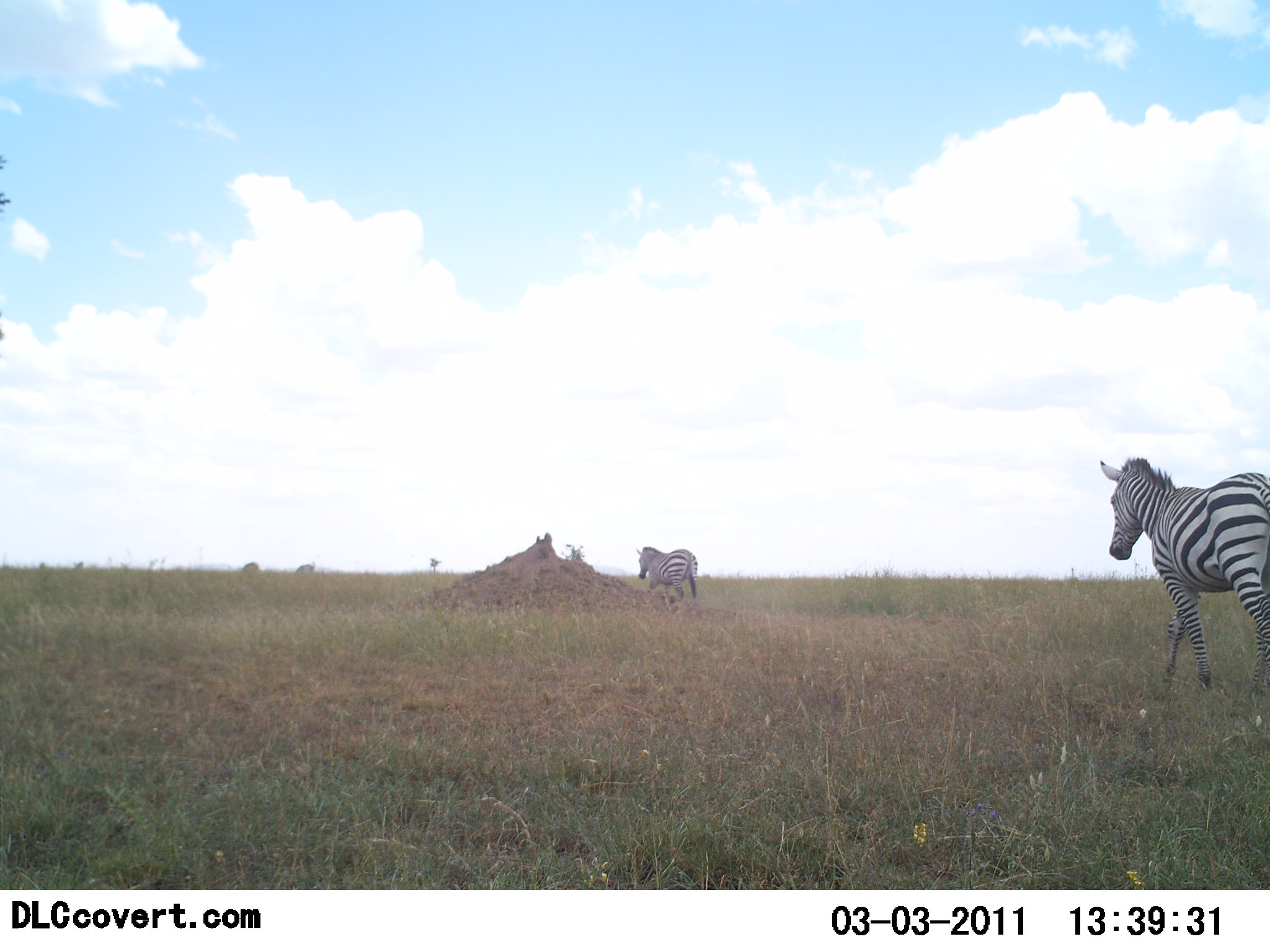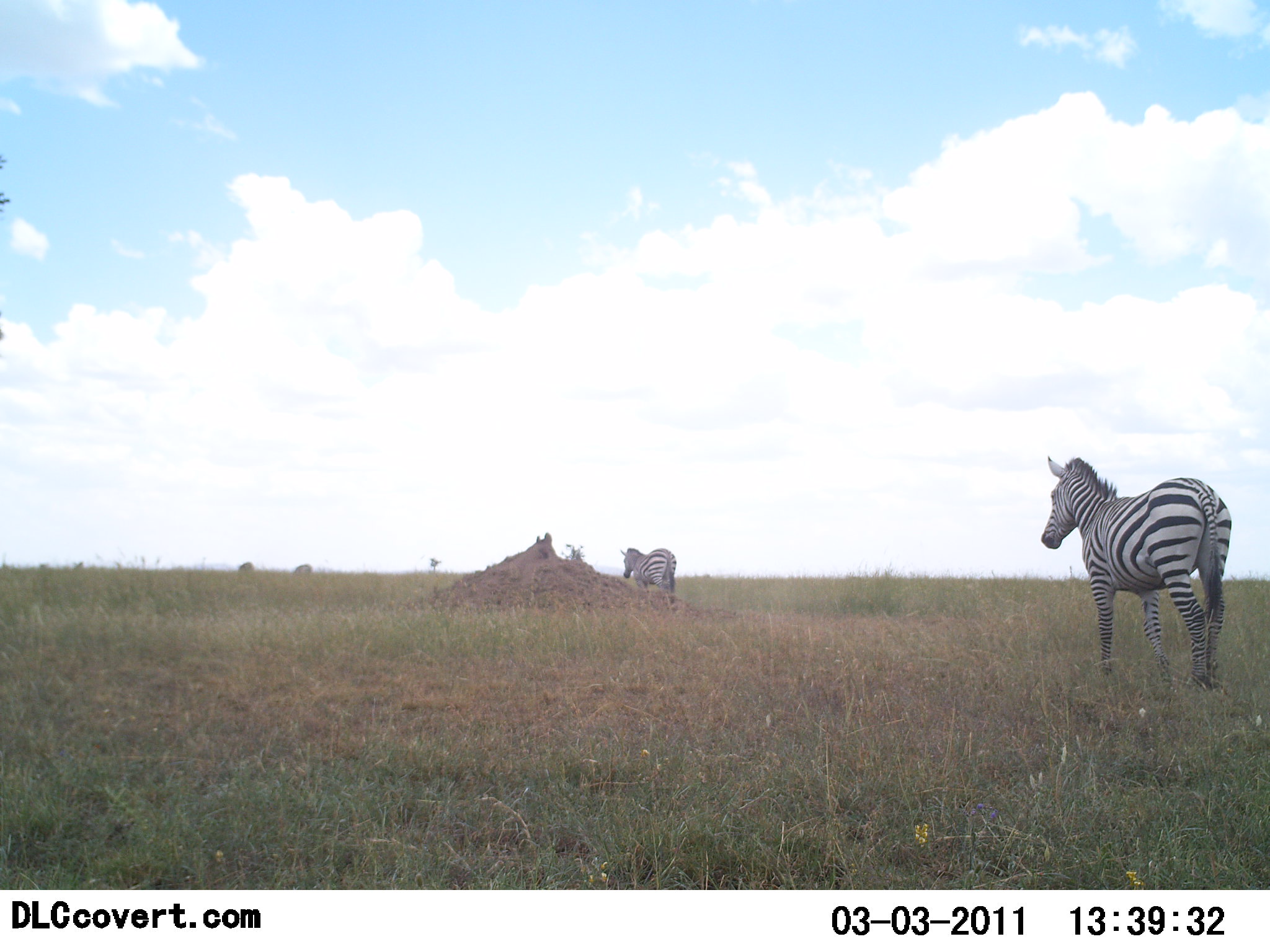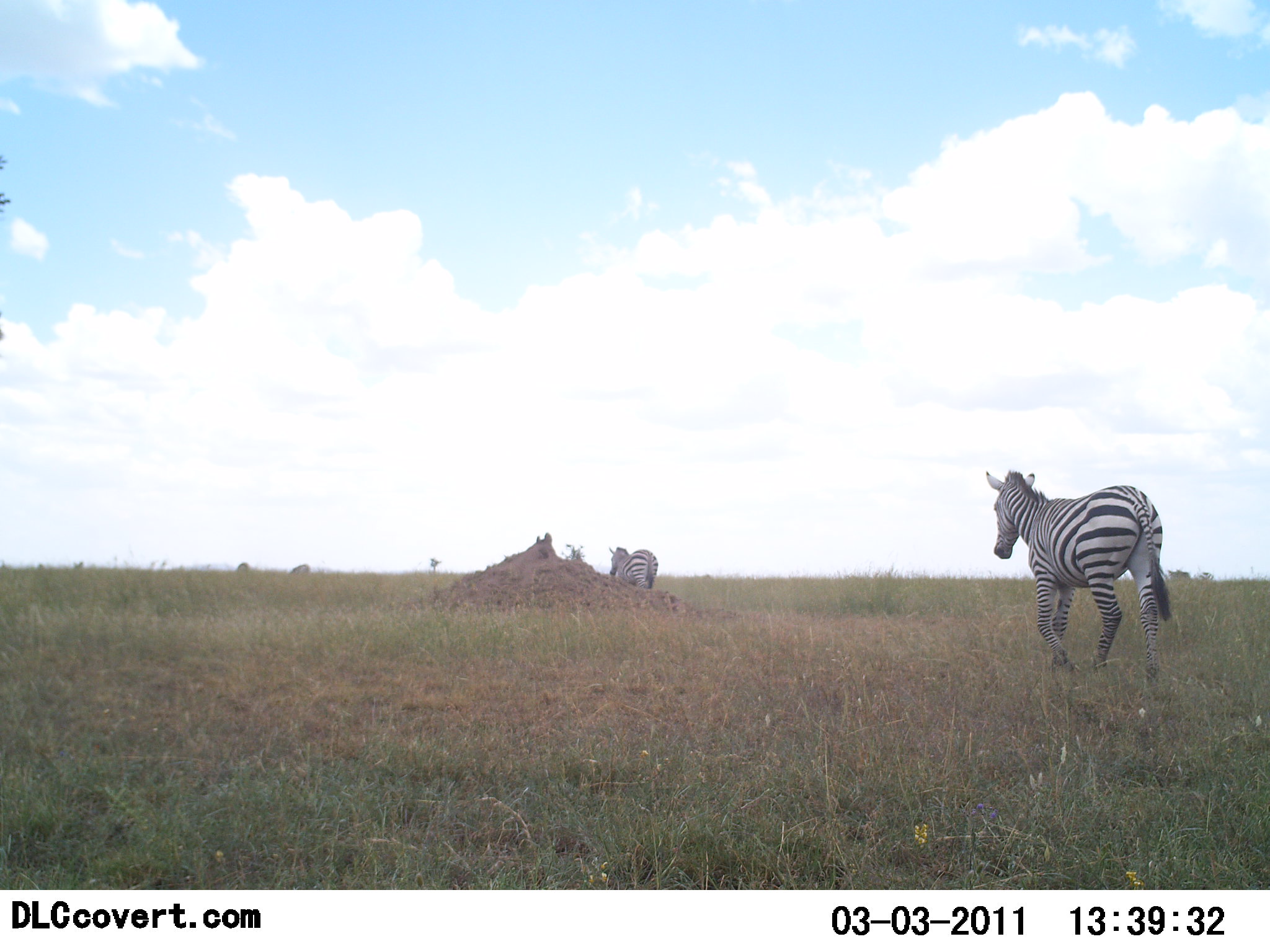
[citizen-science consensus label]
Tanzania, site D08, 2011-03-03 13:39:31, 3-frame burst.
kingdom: Animalia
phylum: Chordata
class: Mammalia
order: Perissodactyla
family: Equidae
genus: Equus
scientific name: Equus quagga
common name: plains zebra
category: zebra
Zebra (plains zebra) (Equus quagga), count 3. Behavior (volunteer vote fractions): standing 0%, resting 0%, moving 100%, interacting 0%. Young present (vote fraction): 0%. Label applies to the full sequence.